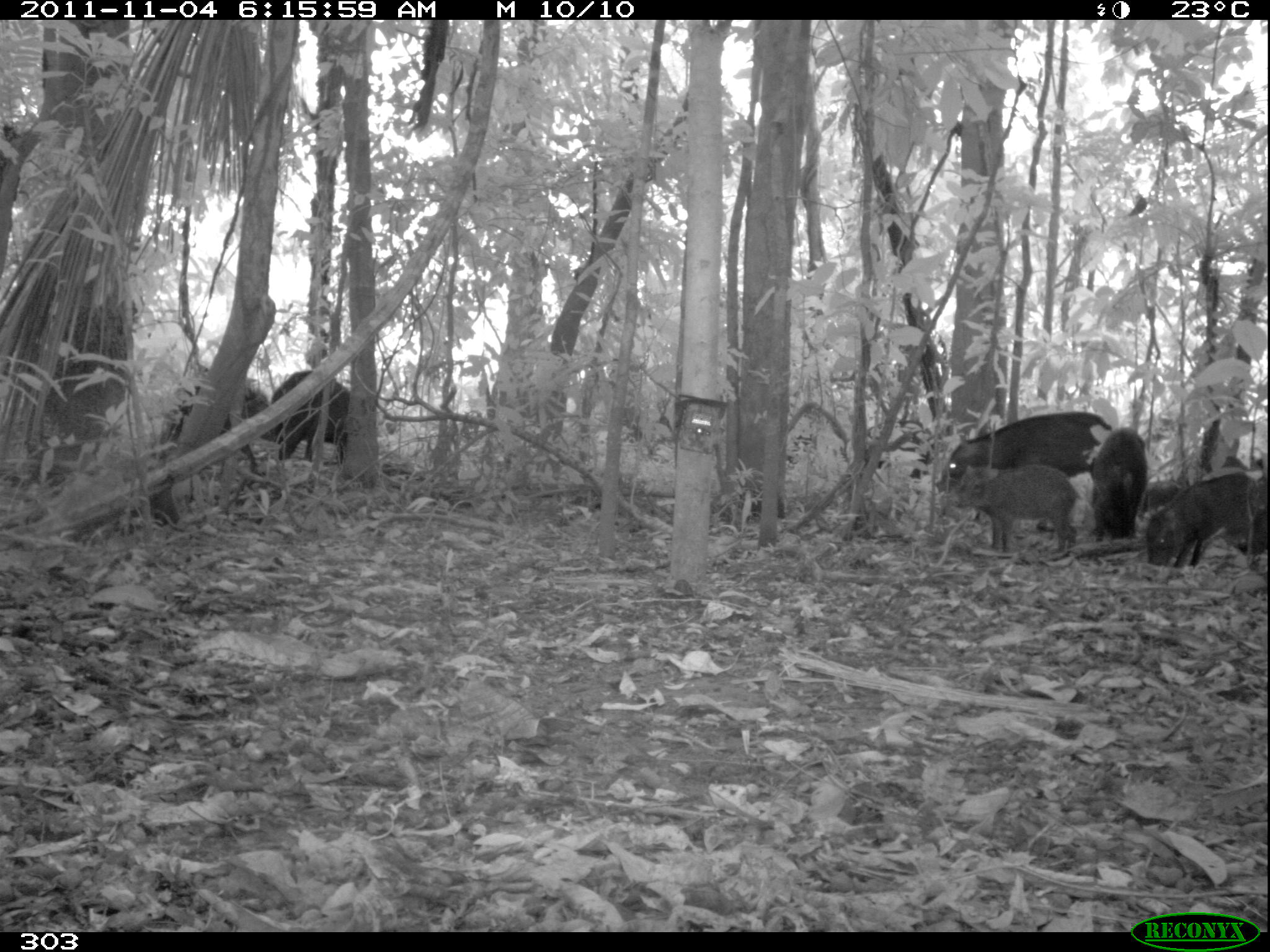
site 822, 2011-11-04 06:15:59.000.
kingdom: Animalia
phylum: Chordata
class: Mammalia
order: Artiodactyla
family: Tayassuidae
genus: Tayassu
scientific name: Tayassu pecari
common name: white-lipped peccary